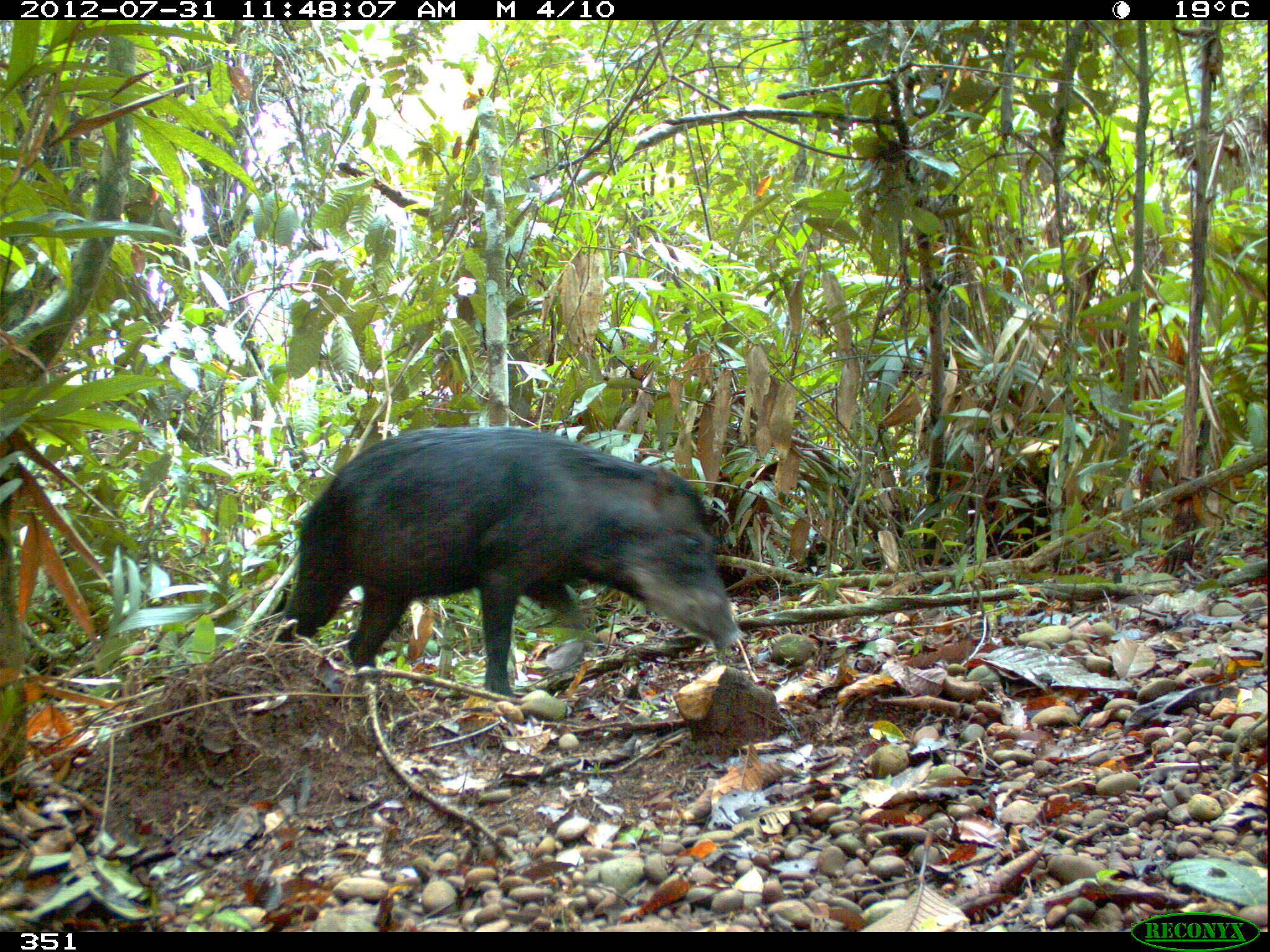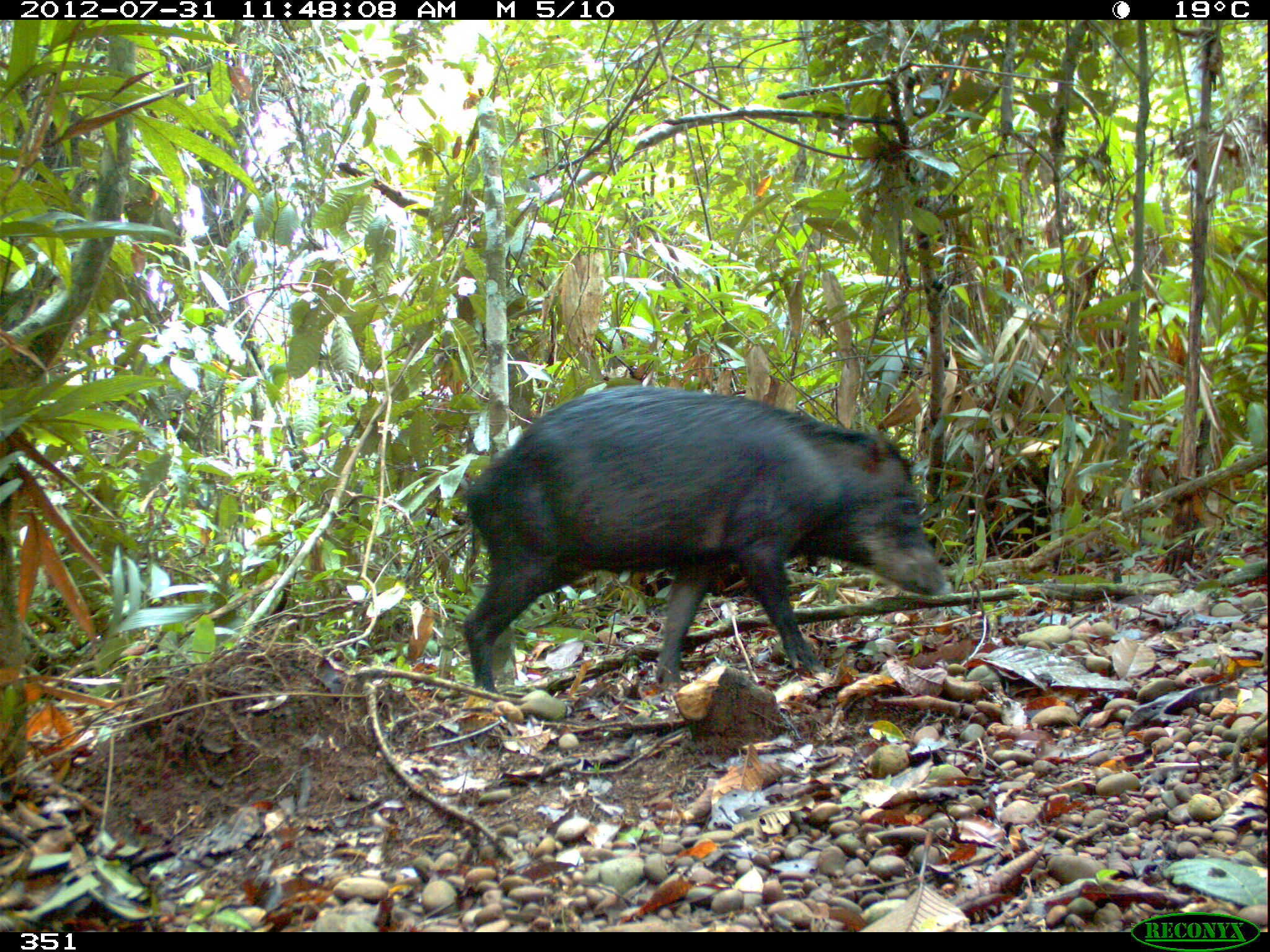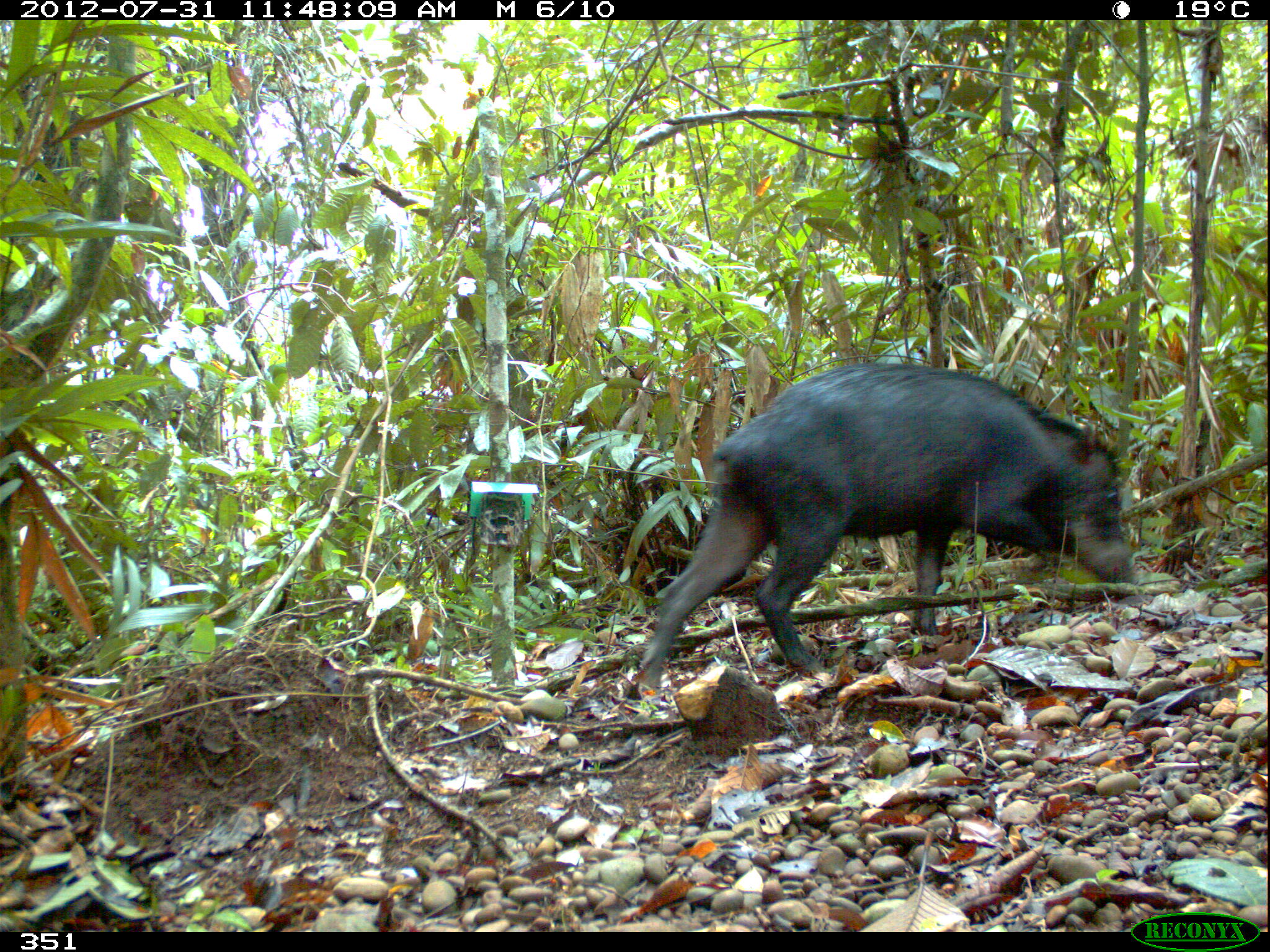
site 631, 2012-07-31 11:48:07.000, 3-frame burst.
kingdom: Animalia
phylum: Chordata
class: Mammalia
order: Artiodactyla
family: Tayassuidae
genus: Tayassu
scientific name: Tayassu pecari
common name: white-lipped peccary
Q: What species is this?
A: Tayassu pecari (white-lipped peccary).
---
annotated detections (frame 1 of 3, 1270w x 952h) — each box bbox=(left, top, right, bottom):
tayassu pecari: bbox=(259, 424, 746, 698)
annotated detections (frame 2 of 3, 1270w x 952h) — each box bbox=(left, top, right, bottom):
tayassu pecari: bbox=(457, 384, 947, 693)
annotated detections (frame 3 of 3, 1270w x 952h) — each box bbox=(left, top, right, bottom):
tayassu pecari: bbox=(635, 358, 1138, 692)